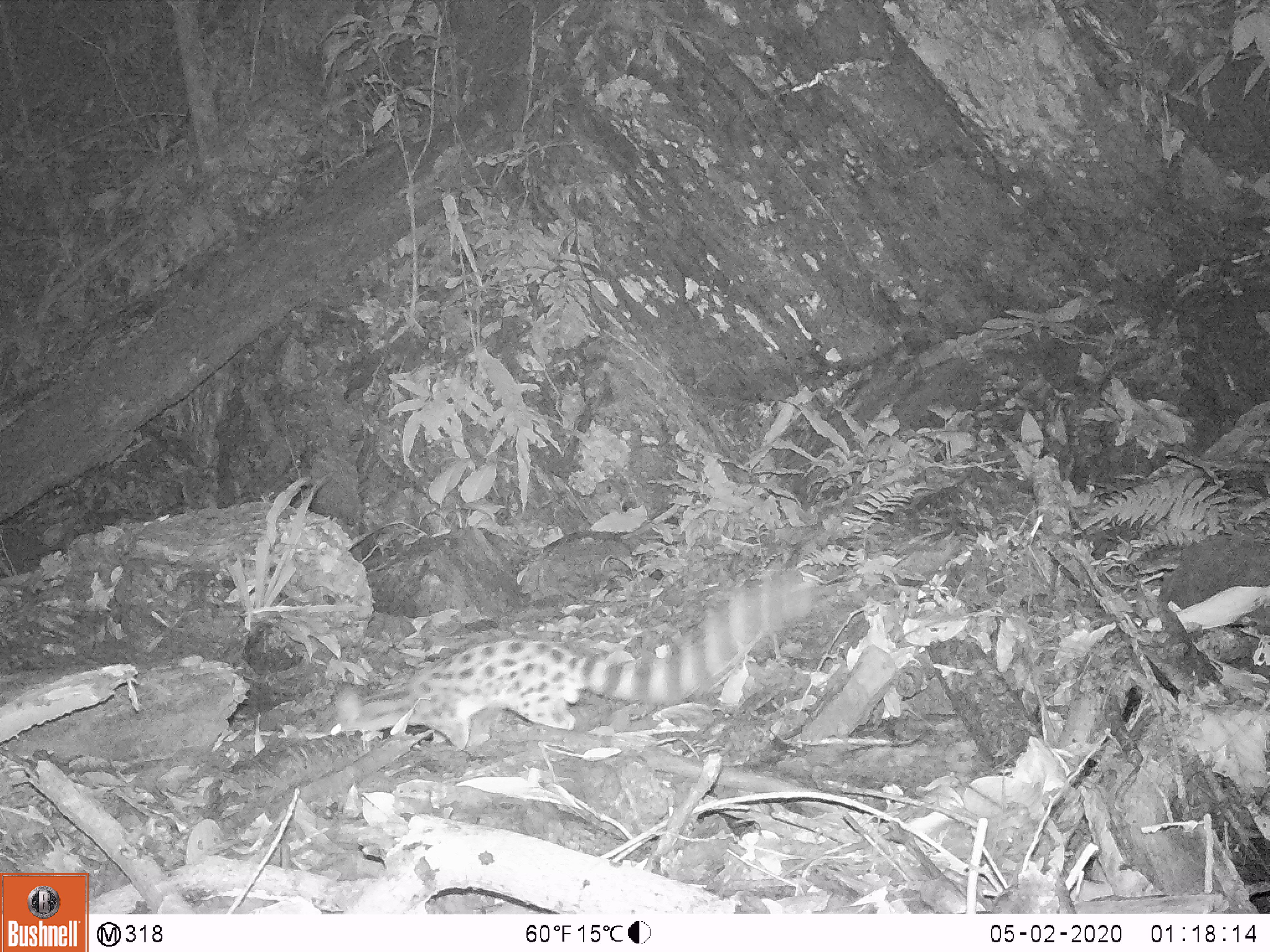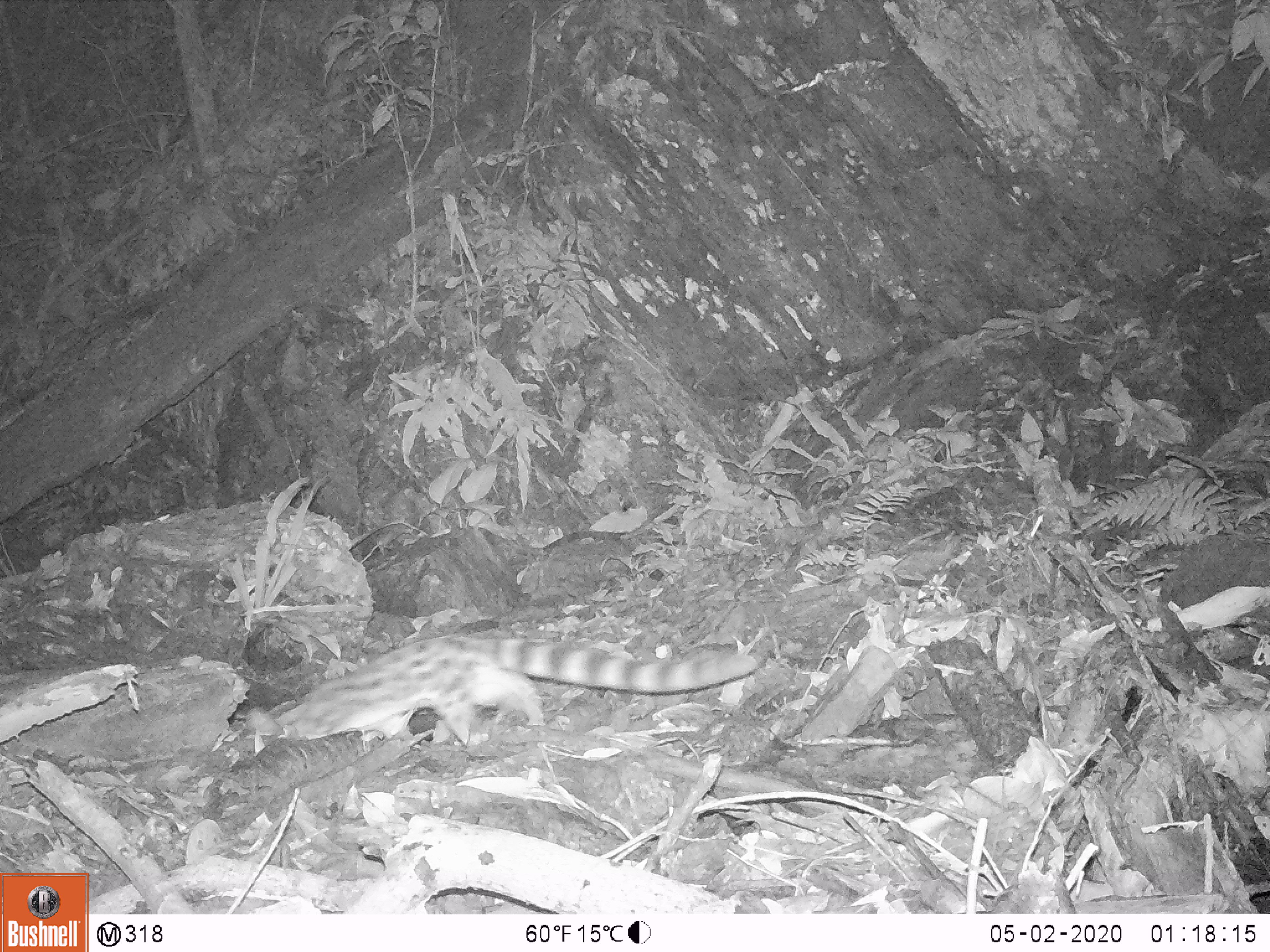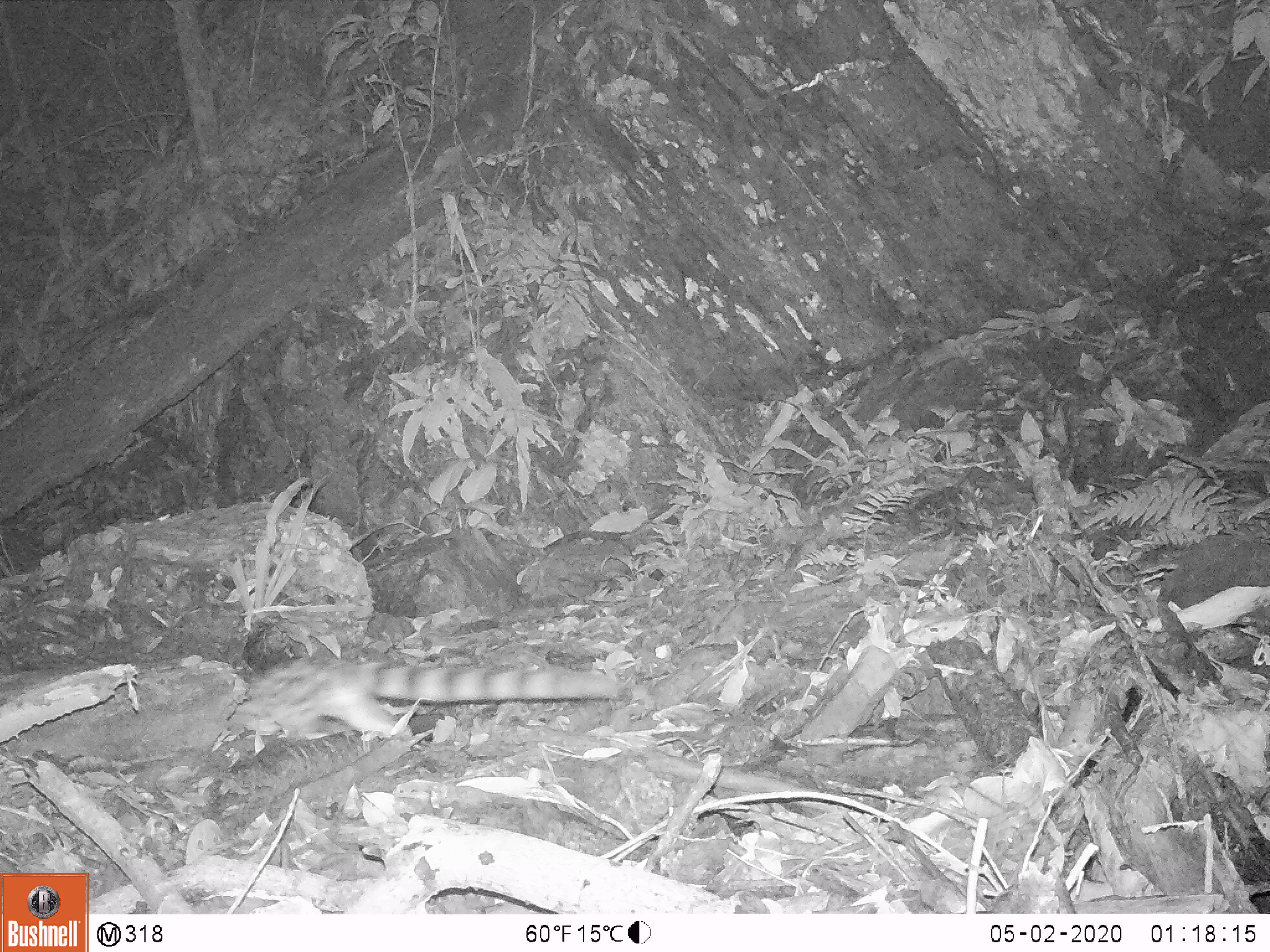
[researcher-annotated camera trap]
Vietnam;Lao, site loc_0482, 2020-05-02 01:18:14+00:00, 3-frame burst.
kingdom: Animalia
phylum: Chordata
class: Mammalia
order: Carnivora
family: Prionodontidae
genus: Prionodon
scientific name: Prionodon pardicolor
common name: spotted linsang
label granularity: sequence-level